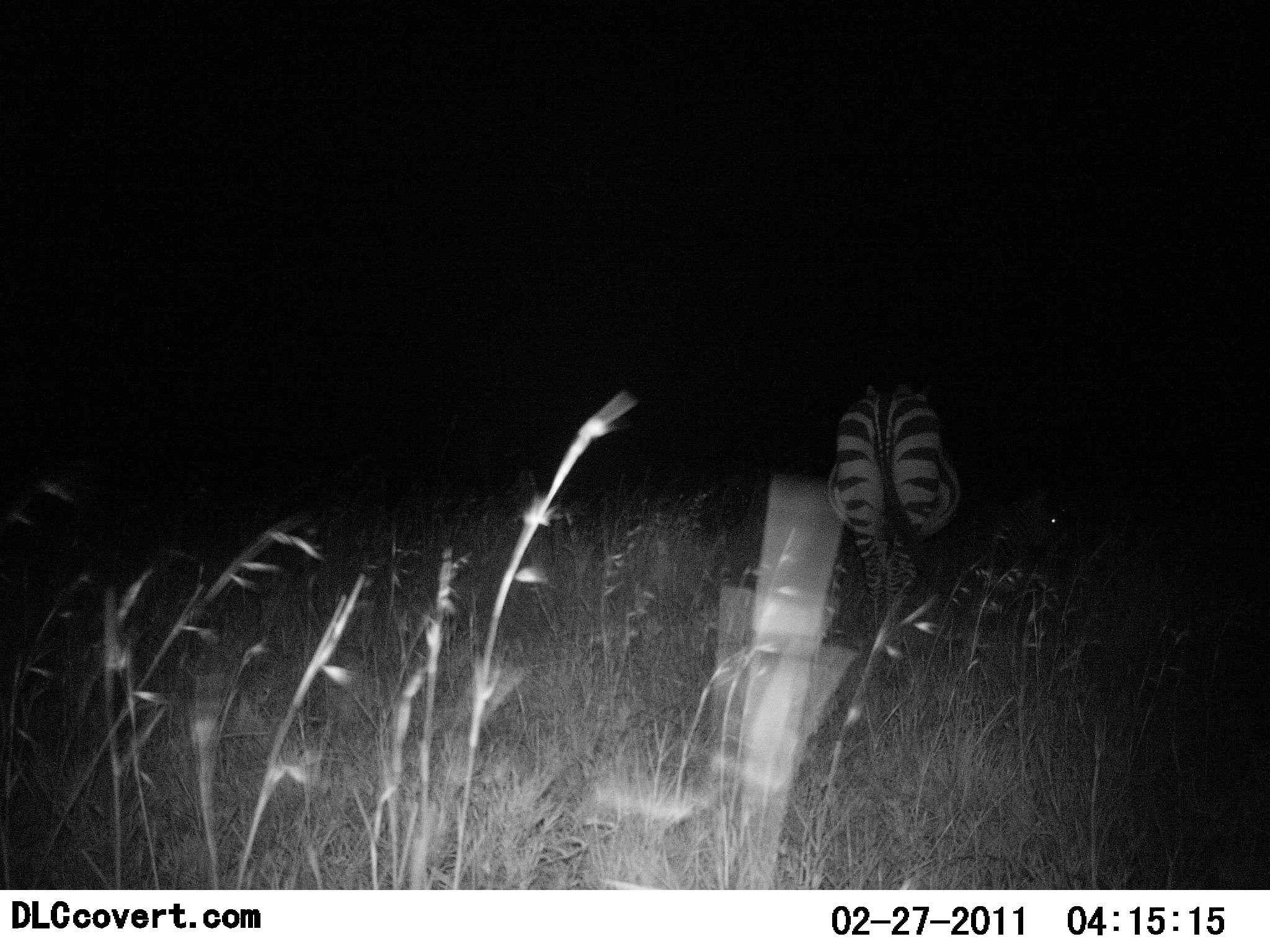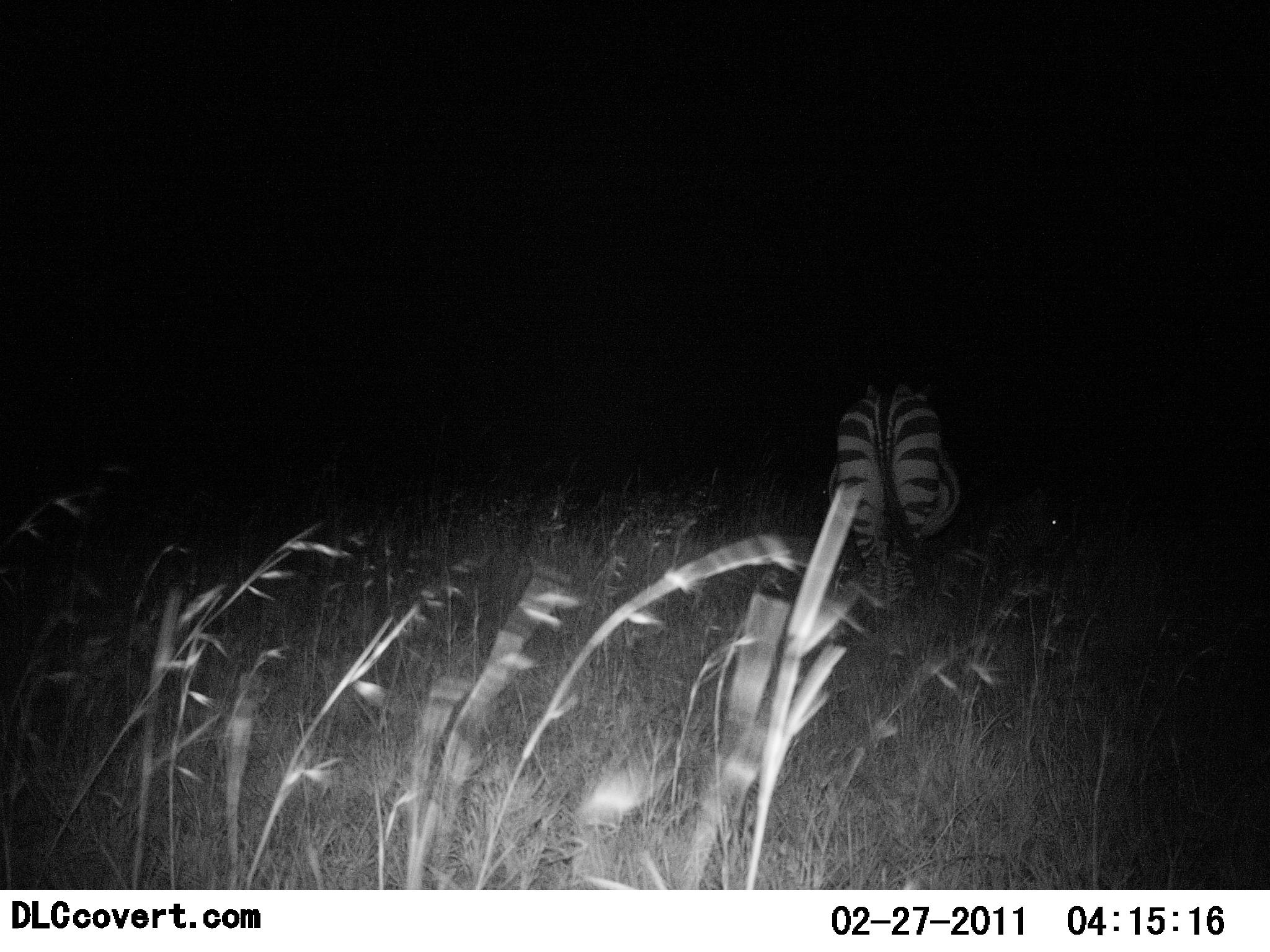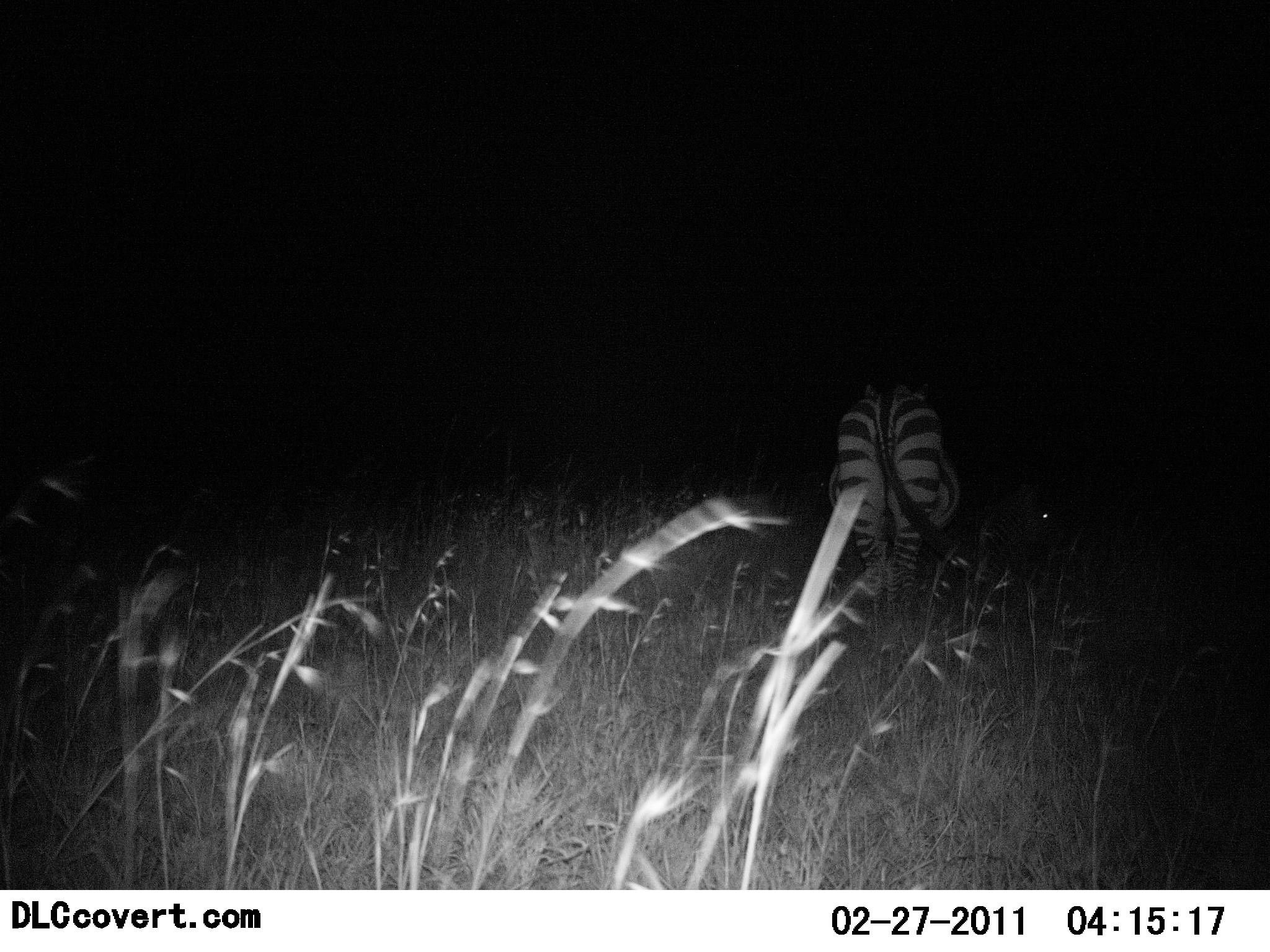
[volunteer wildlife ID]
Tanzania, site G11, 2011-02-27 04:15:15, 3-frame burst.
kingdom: Animalia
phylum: Chordata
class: Mammalia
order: Perissodactyla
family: Equidae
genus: Equus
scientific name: Equus quagga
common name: plains zebra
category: zebra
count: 1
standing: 70%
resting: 20%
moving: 10%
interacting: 0%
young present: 0%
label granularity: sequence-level